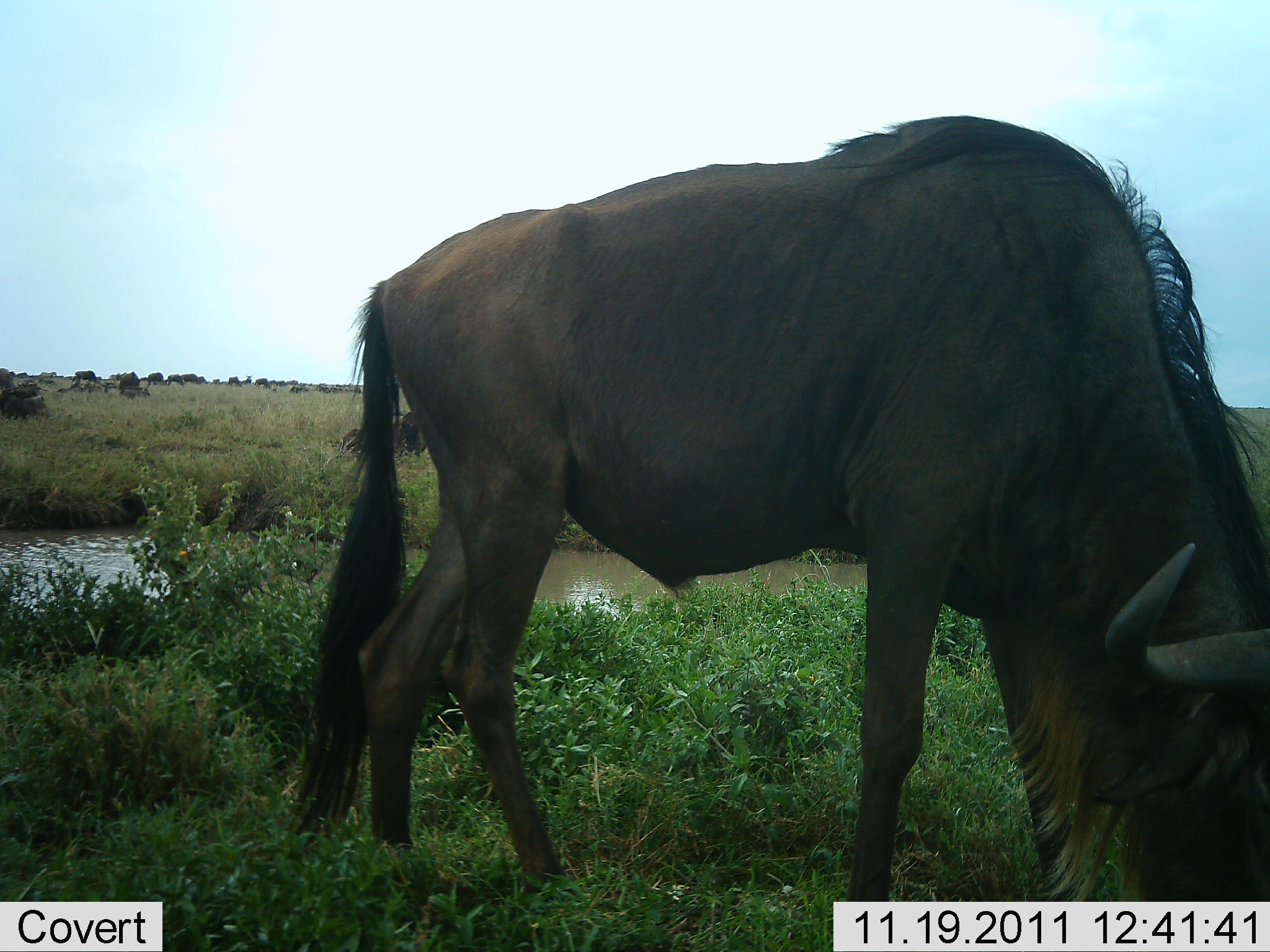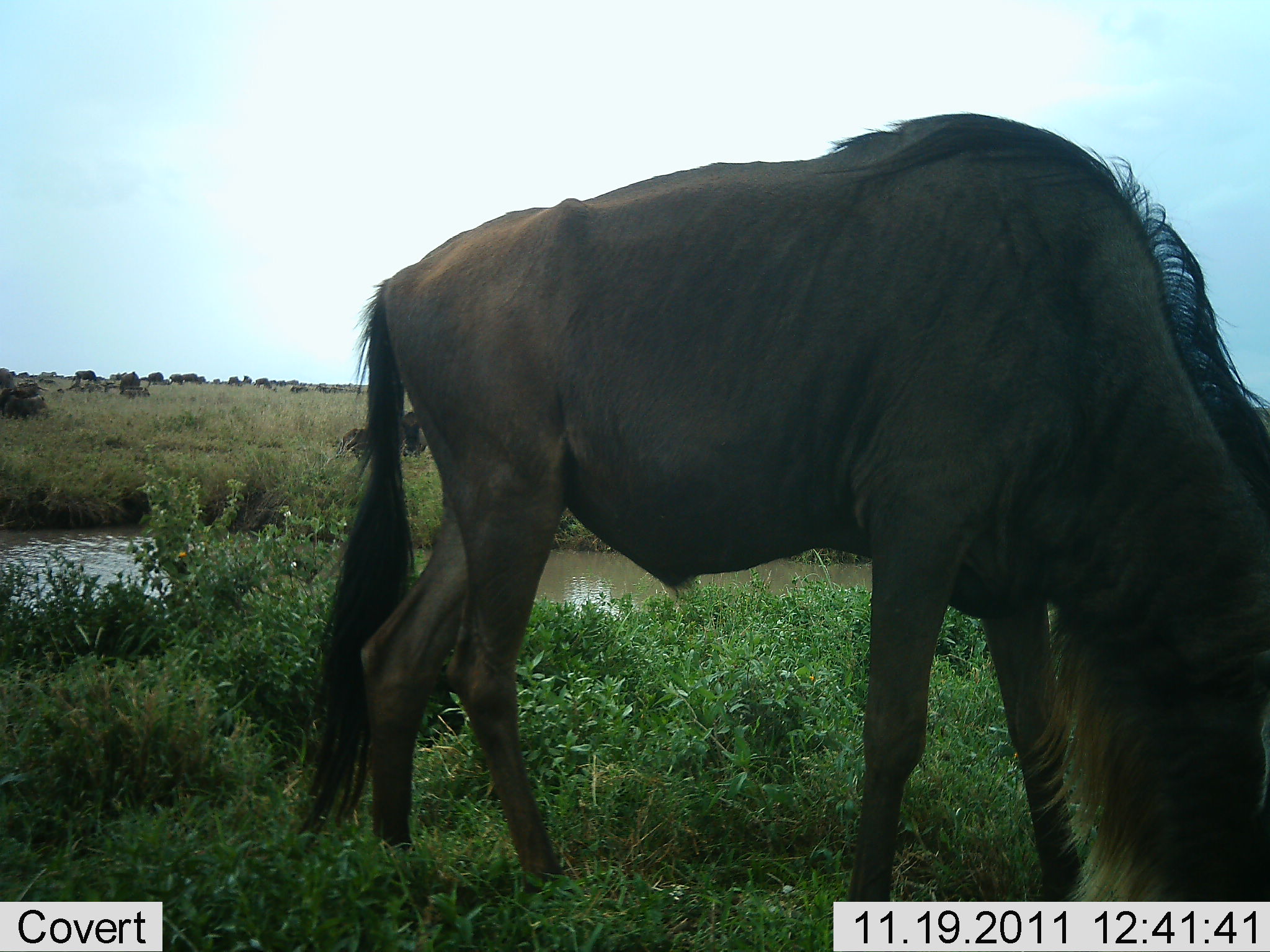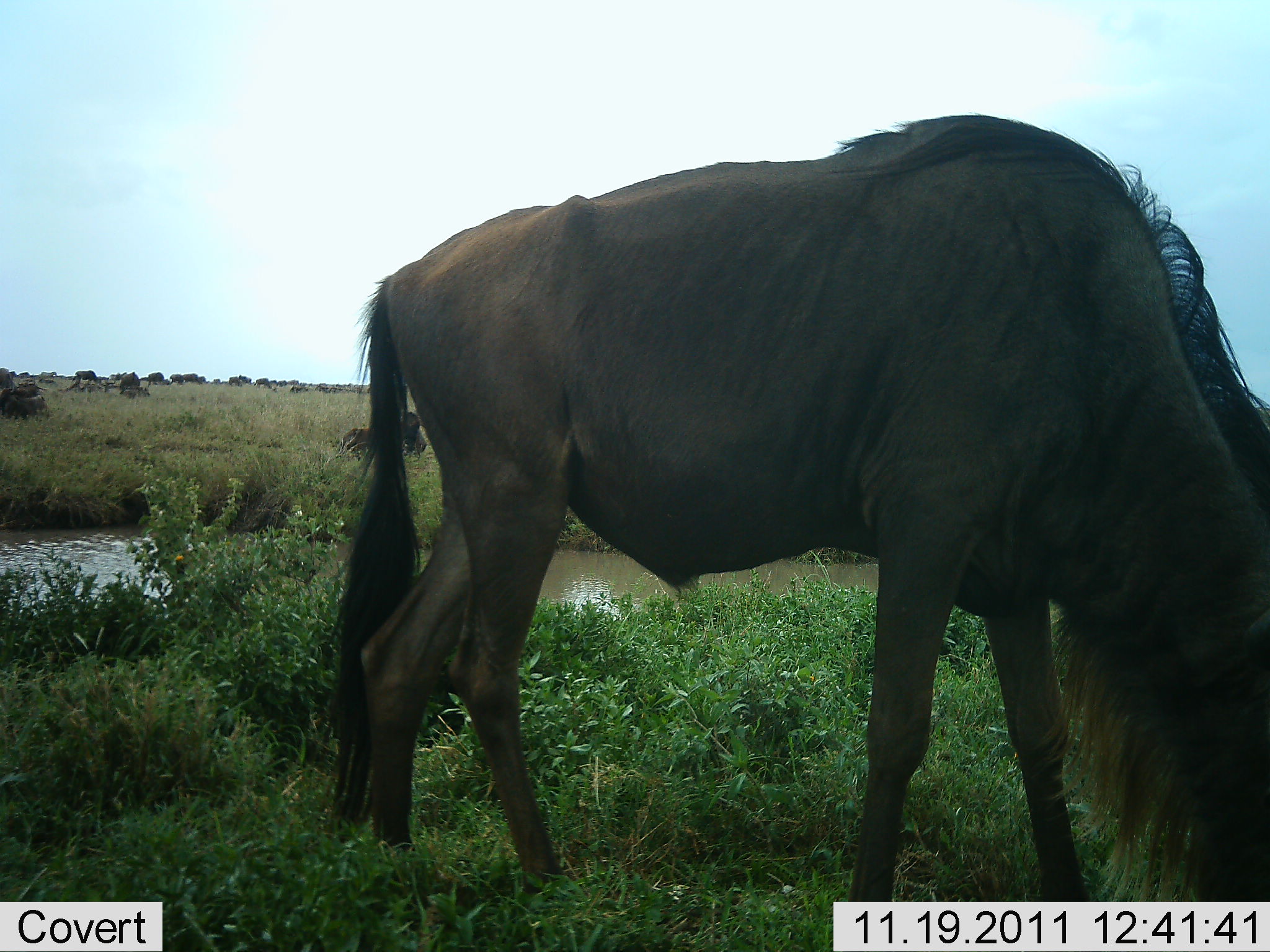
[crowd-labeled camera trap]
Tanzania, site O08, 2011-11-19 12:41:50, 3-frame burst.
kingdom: Animalia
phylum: Chordata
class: Mammalia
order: Artiodactyla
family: Bovidae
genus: Connochaetes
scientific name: Connochaetes taurinus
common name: blue wildebeest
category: wildebeest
Wildebeest (blue wildebeest) (Connochaetes taurinus), count 1. Behavior (volunteer vote fractions): standing 21%, resting 0%, moving 7%, interacting 0%. Young present (vote fraction): 0%. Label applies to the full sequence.